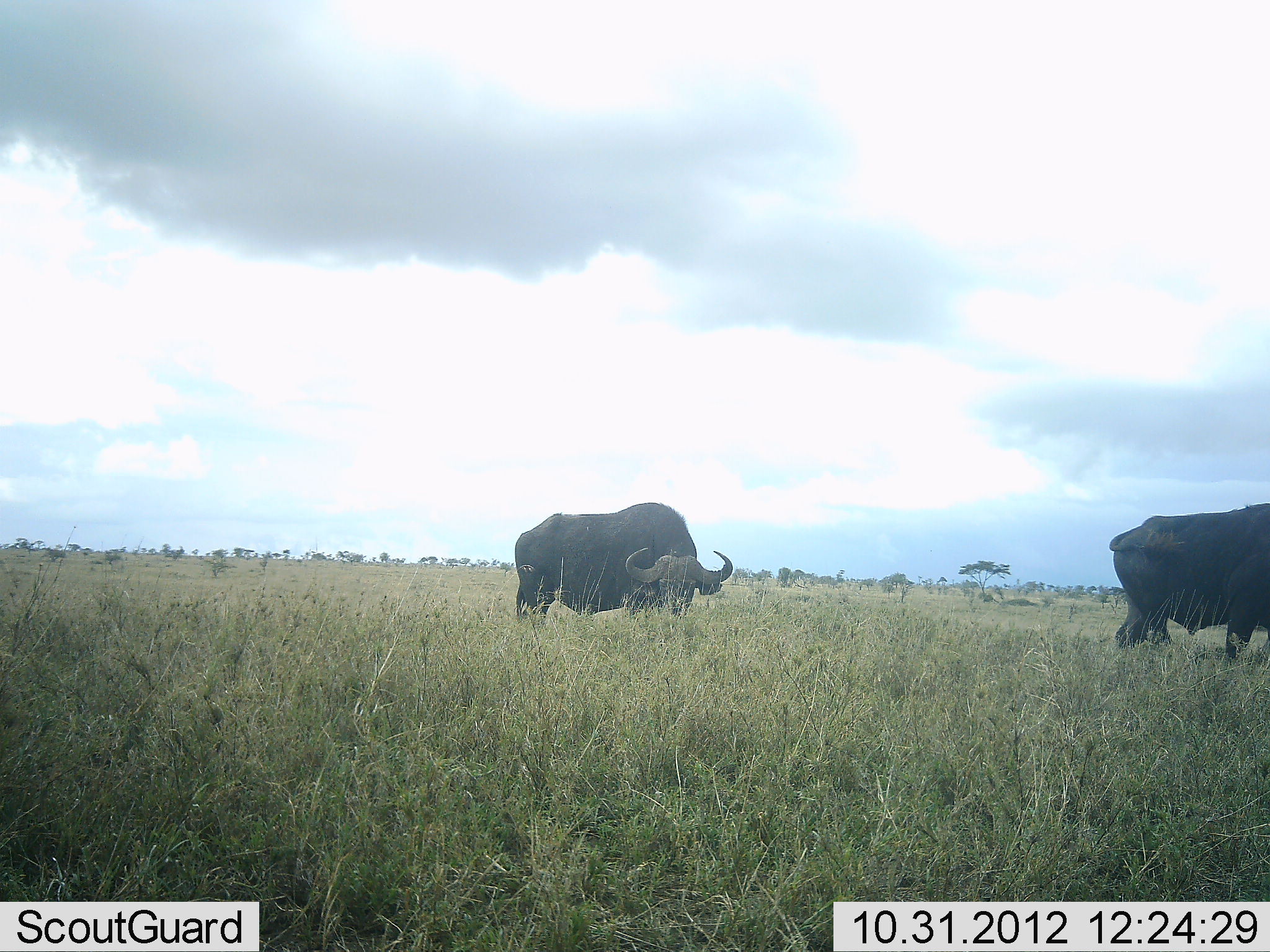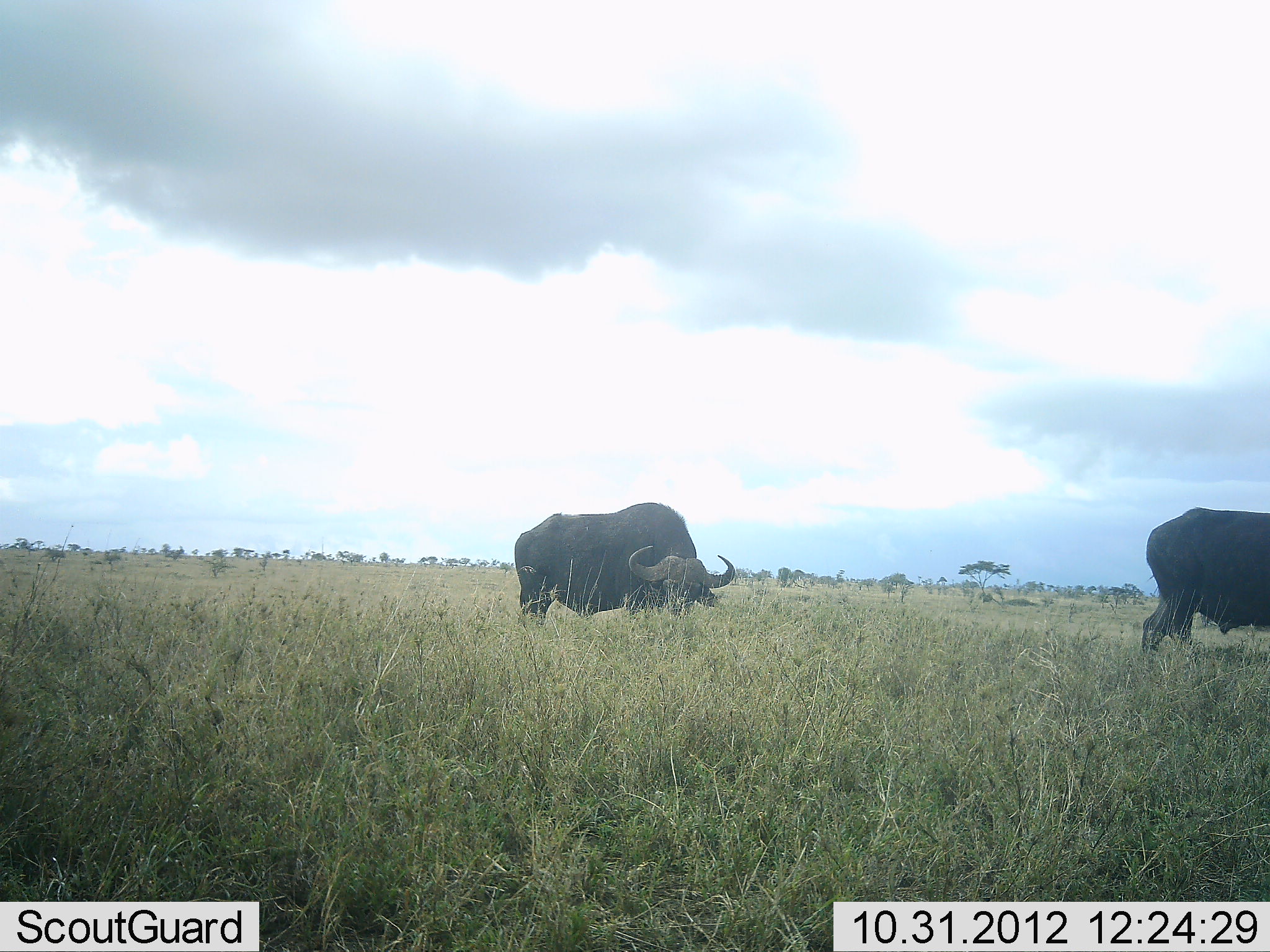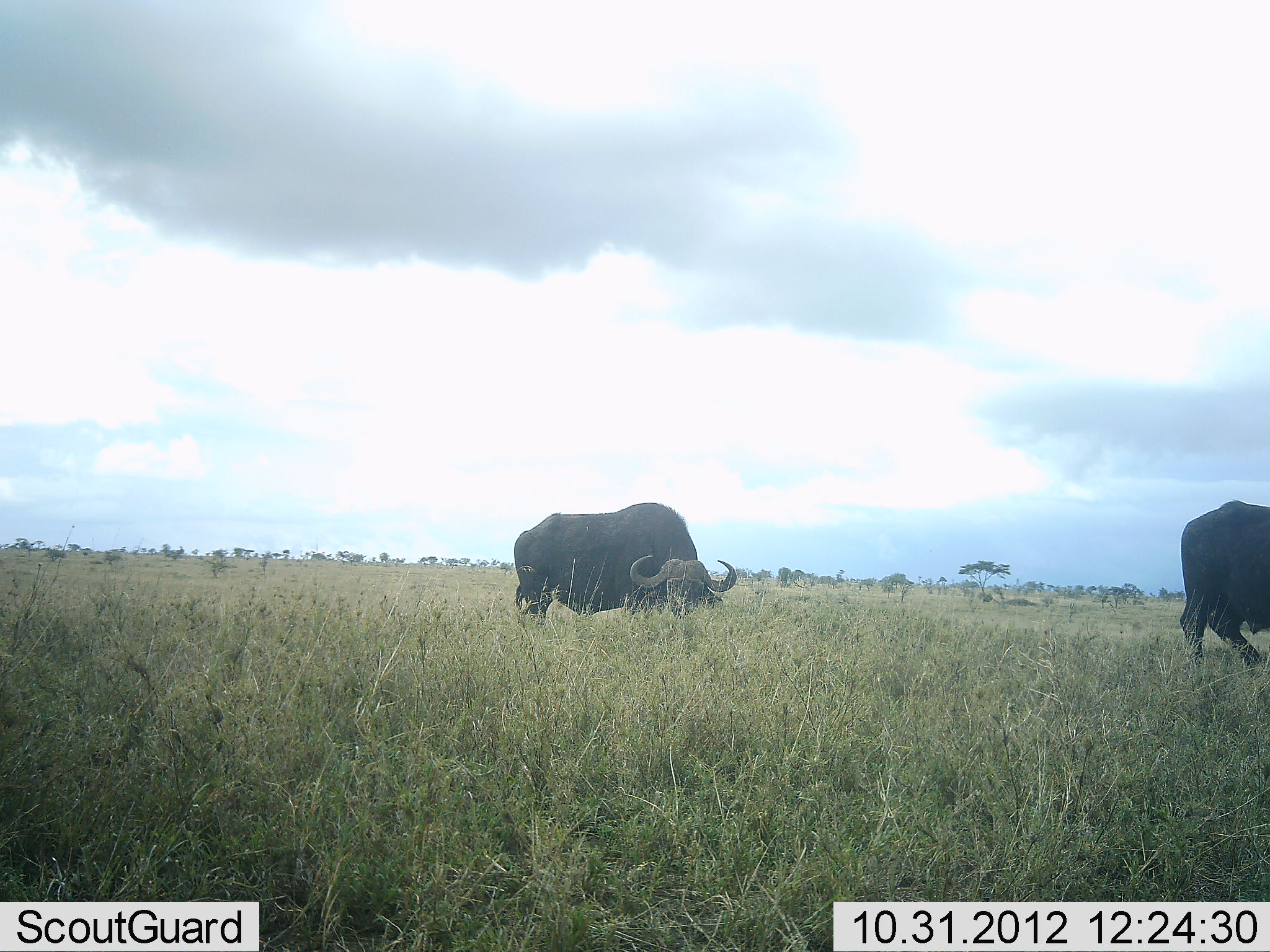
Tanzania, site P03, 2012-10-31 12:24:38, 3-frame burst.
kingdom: Animalia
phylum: Chordata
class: Mammalia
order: Artiodactyla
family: Bovidae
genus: Syncerus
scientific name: Syncerus caffer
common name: cape buffalo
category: buffalo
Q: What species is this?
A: Buffalo (cape buffalo) (Syncerus caffer).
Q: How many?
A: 2.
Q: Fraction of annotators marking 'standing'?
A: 40%.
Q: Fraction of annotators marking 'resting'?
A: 0%.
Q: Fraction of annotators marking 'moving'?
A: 60%.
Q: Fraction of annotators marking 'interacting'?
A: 0%.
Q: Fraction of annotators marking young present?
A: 0%.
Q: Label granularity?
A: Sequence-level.